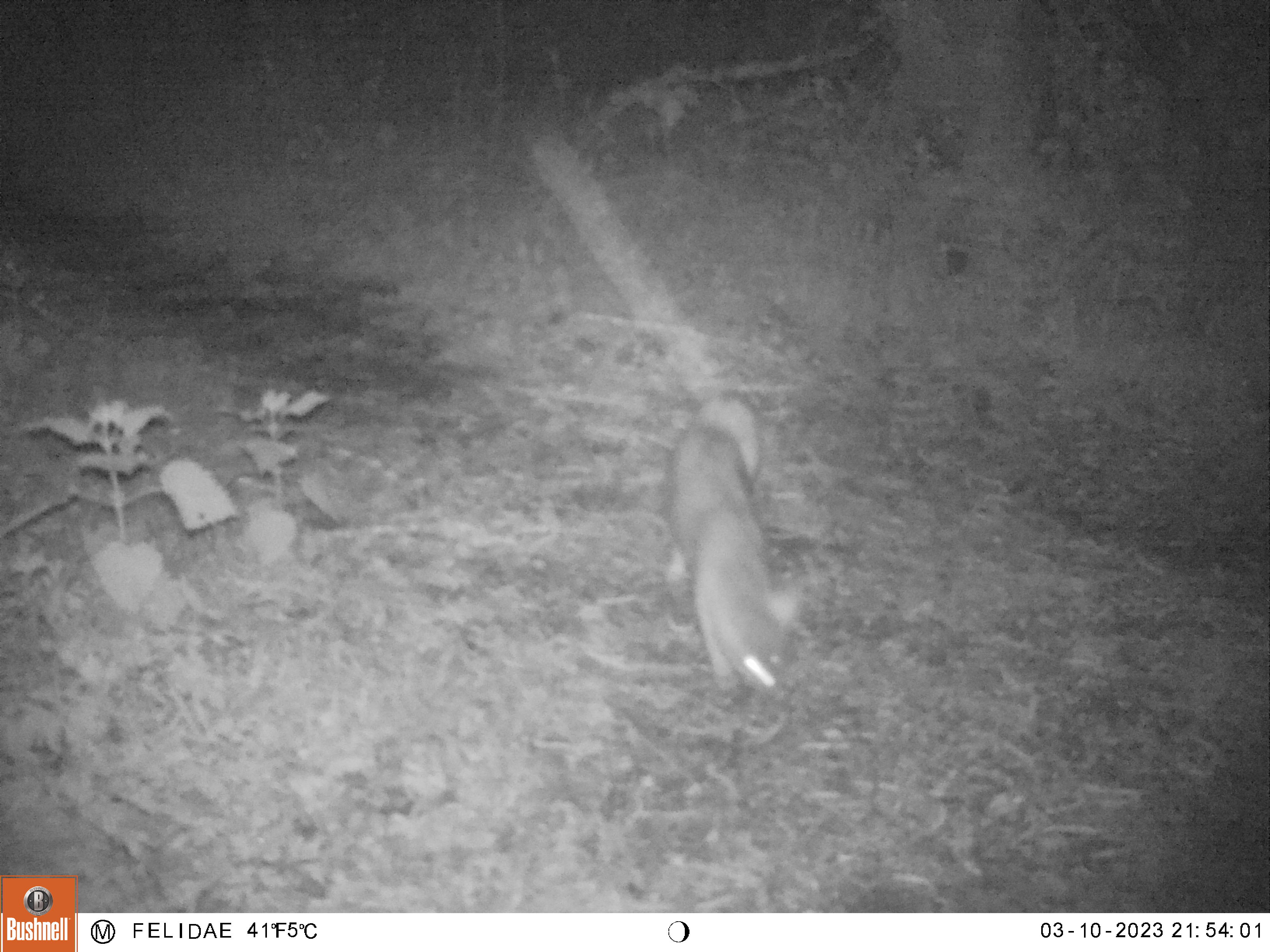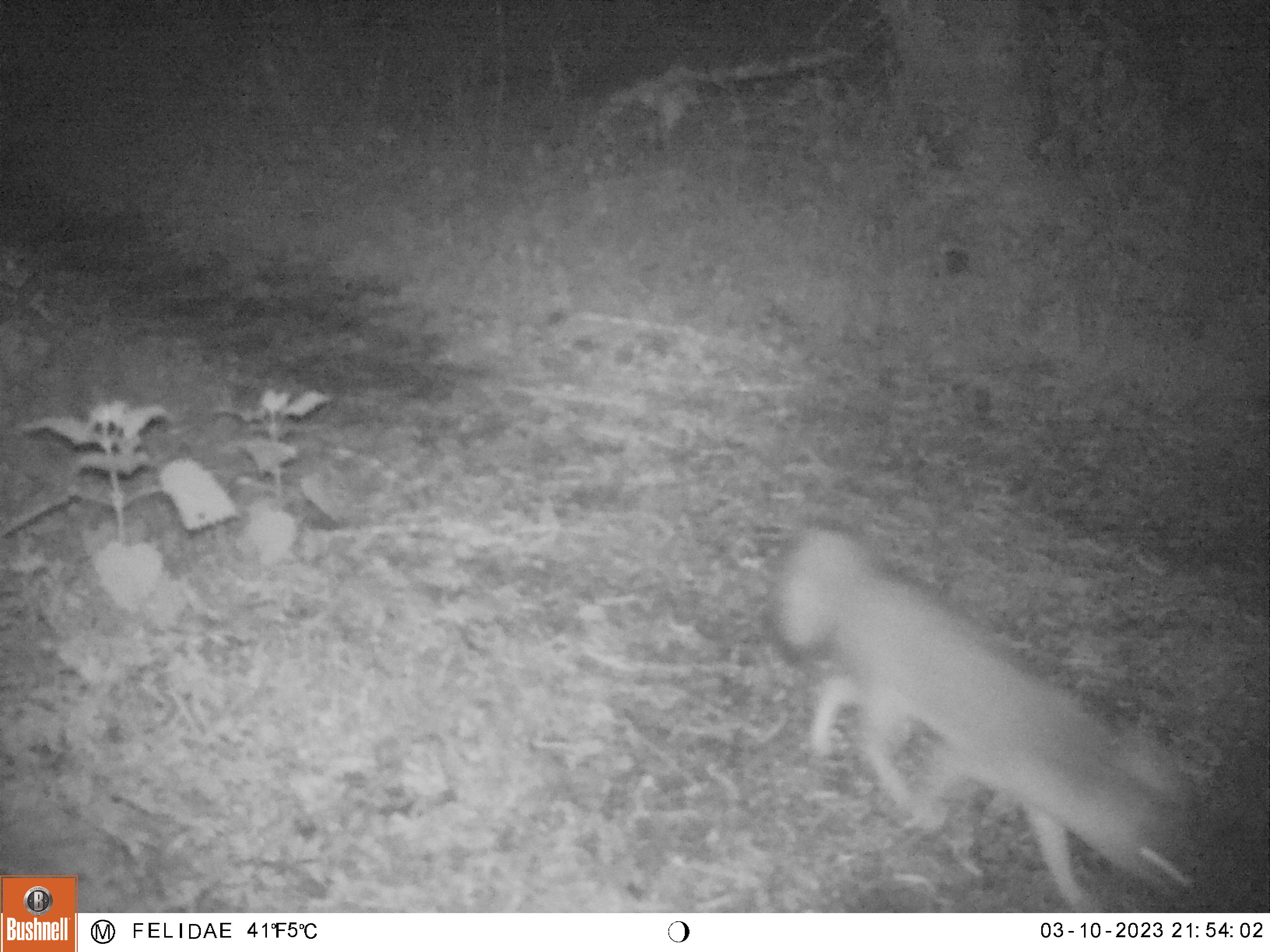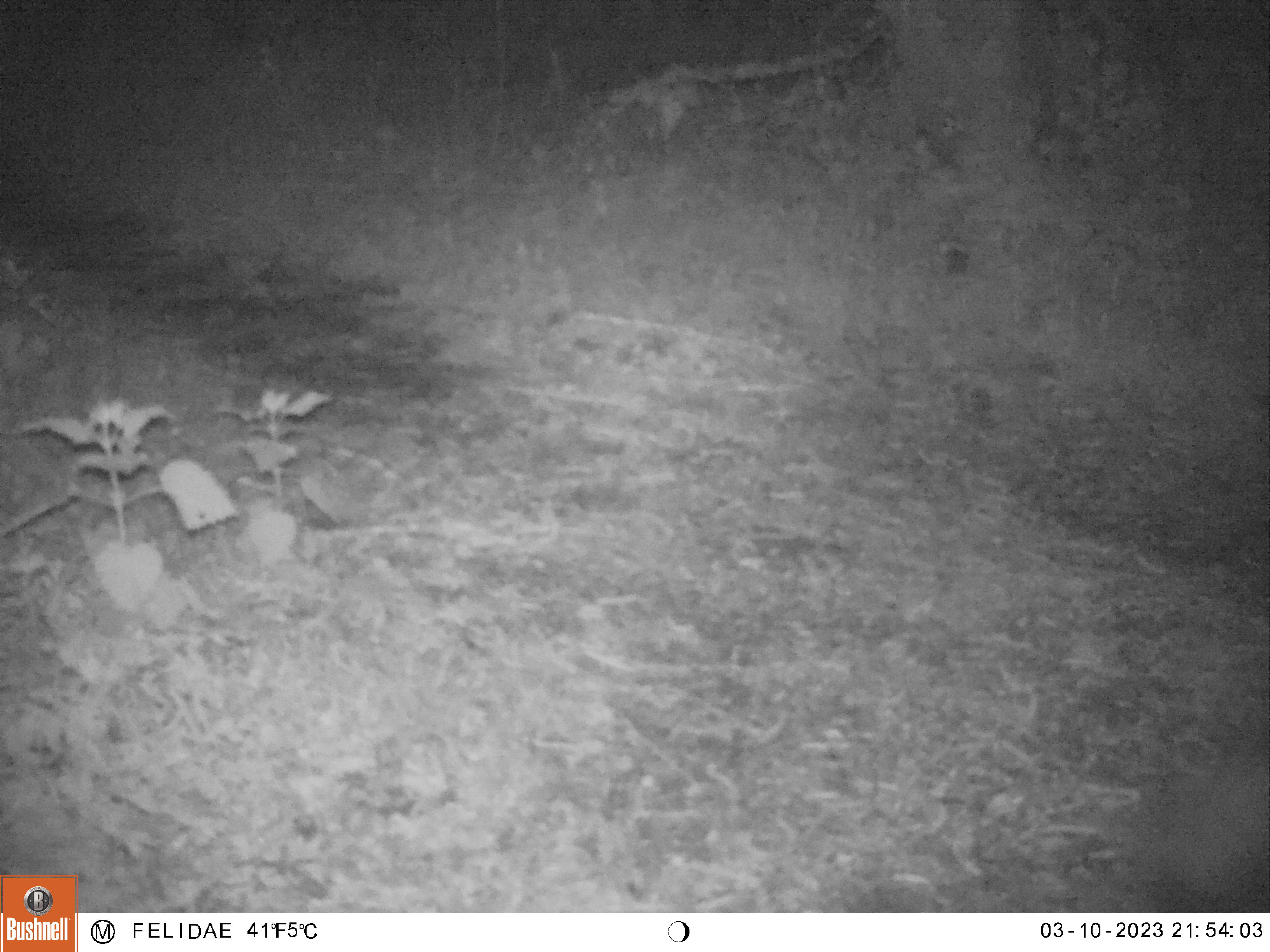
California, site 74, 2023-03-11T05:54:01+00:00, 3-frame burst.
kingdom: Animalia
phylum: Chordata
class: Mammalia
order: Carnivora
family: Canidae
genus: Urocyon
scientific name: Urocyon cinereoargenteus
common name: gray fox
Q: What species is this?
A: Gray fox (Urocyon cinereoargenteus).